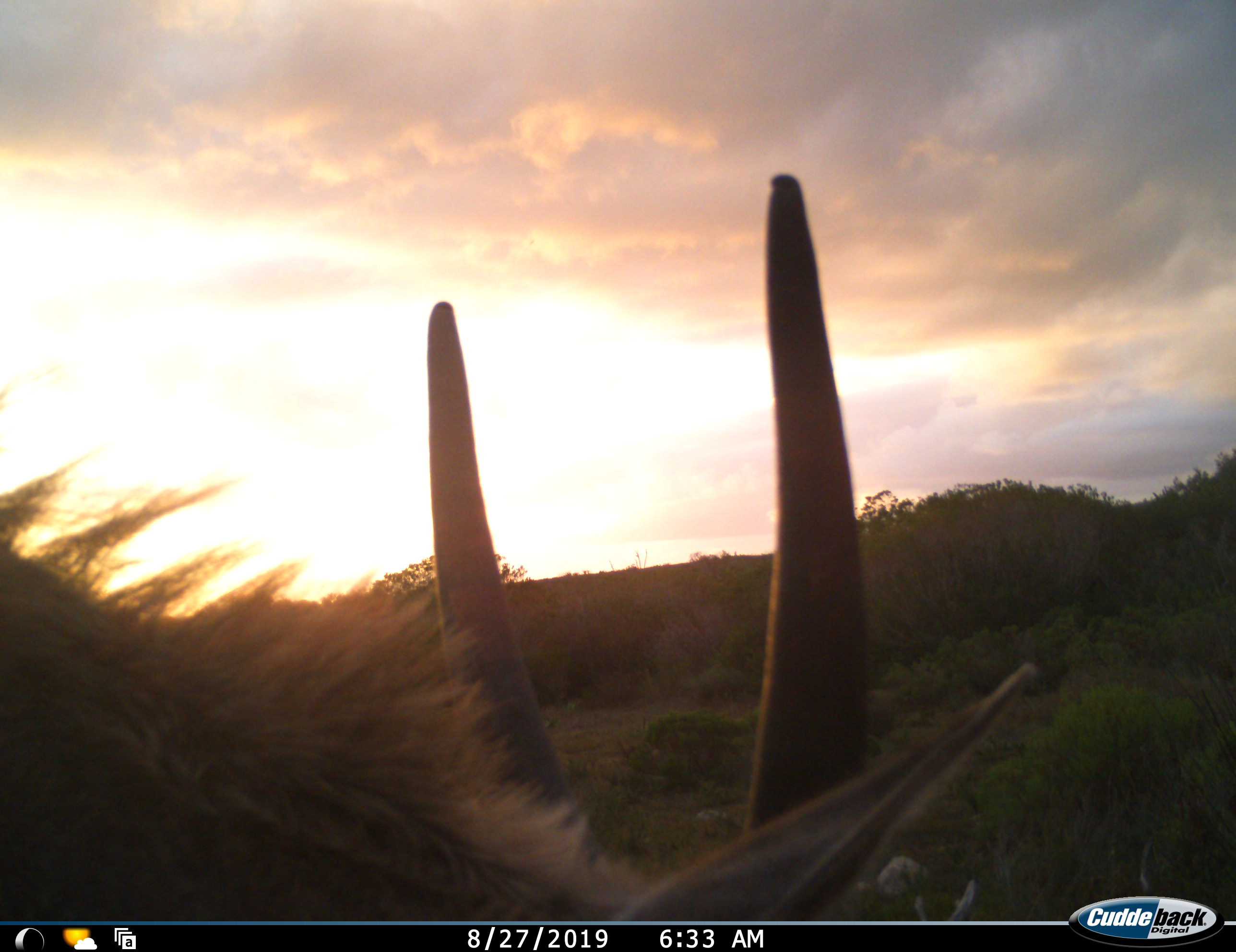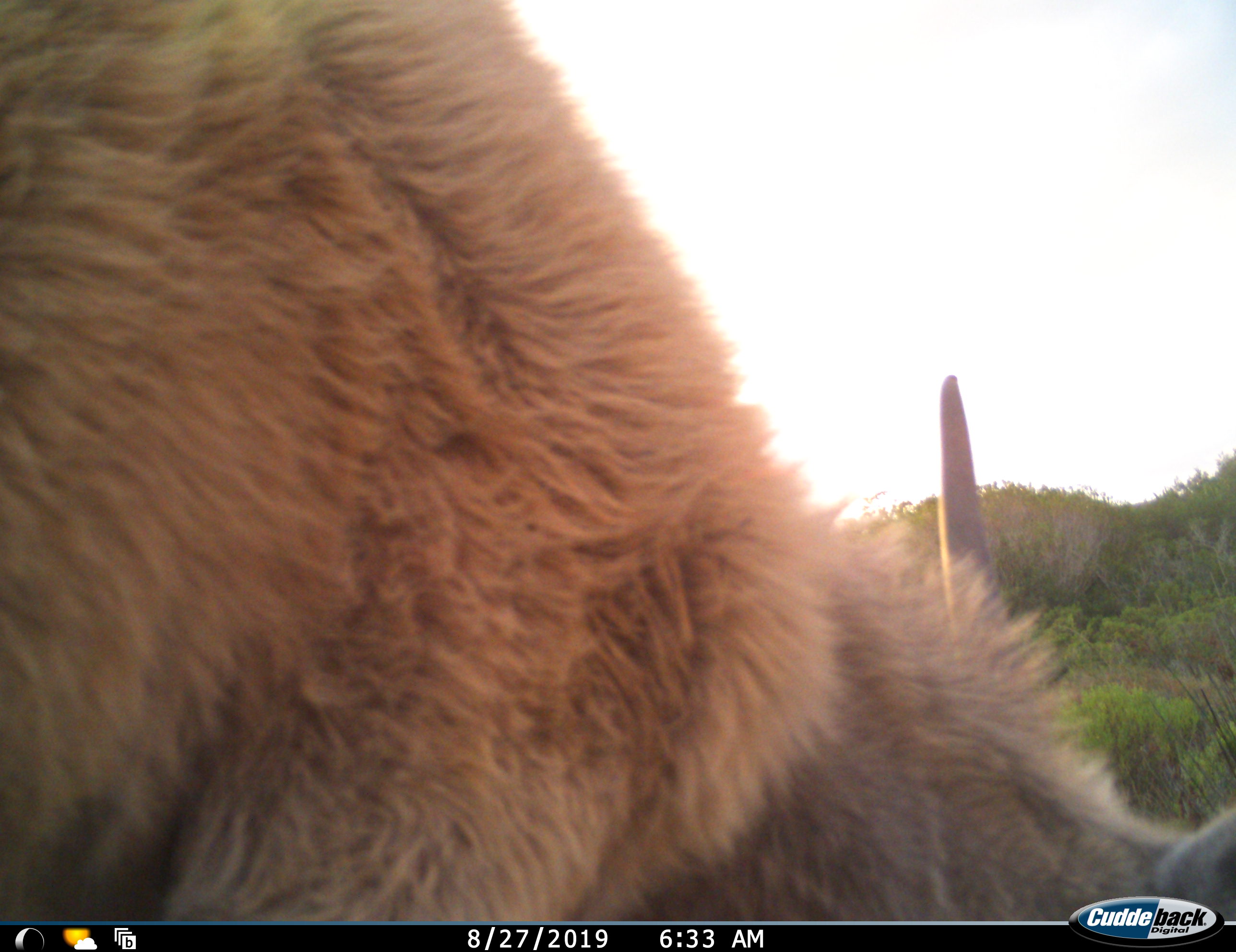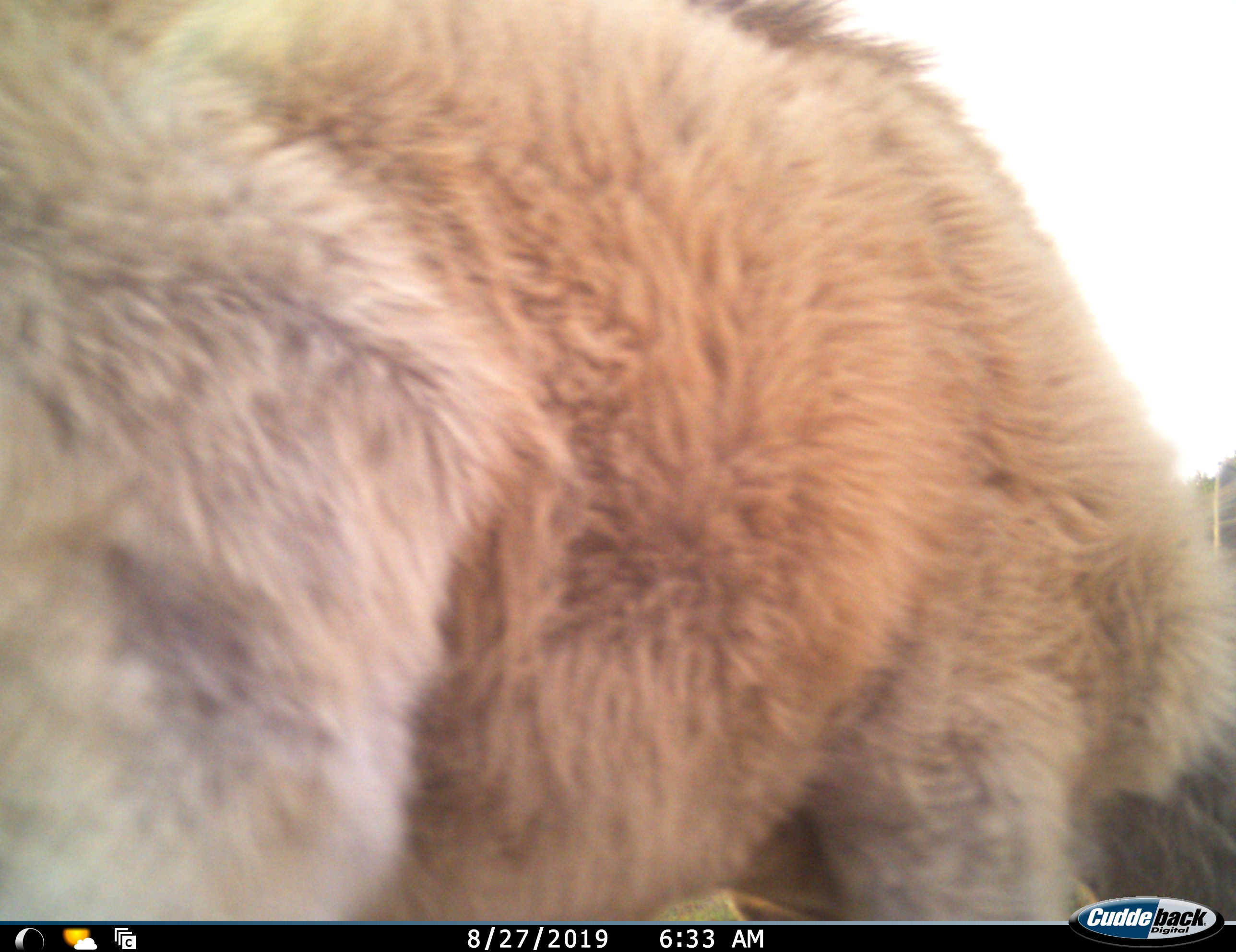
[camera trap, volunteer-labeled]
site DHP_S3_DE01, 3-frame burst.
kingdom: Animalia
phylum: Chordata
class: Mammalia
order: Artiodactyla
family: Bovidae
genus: Tragelaphus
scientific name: Tragelaphus oryx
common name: eland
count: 1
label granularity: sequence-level